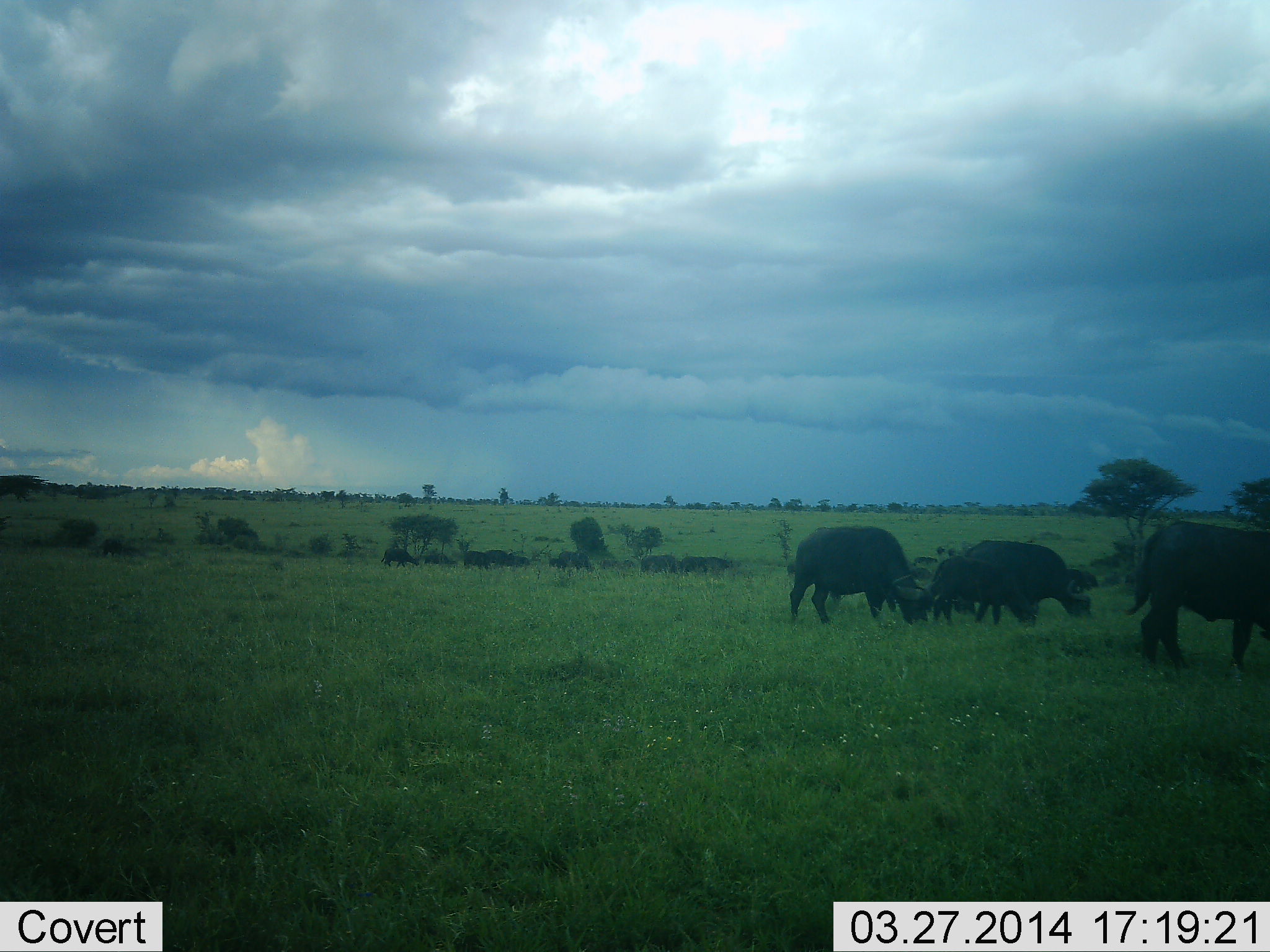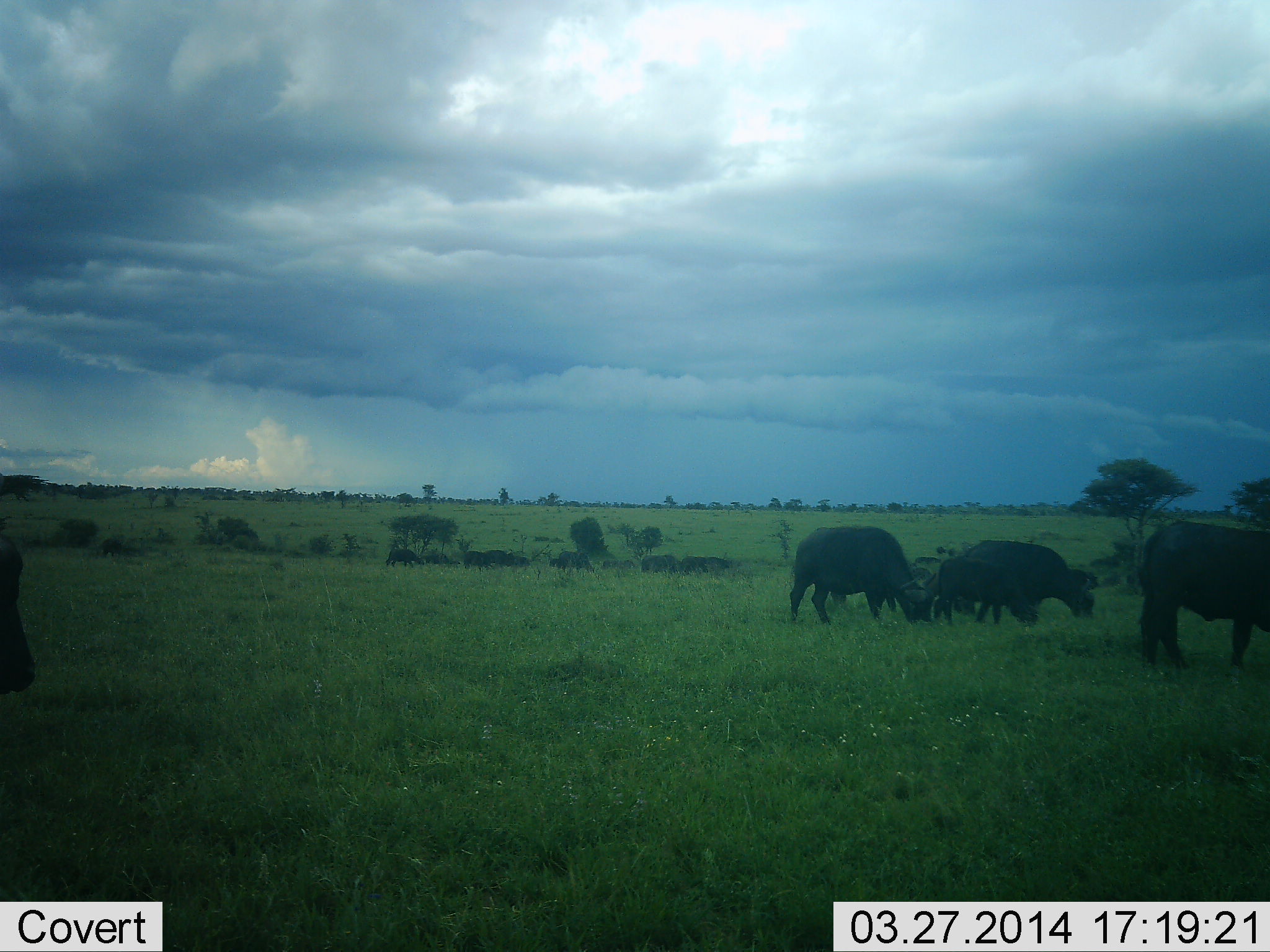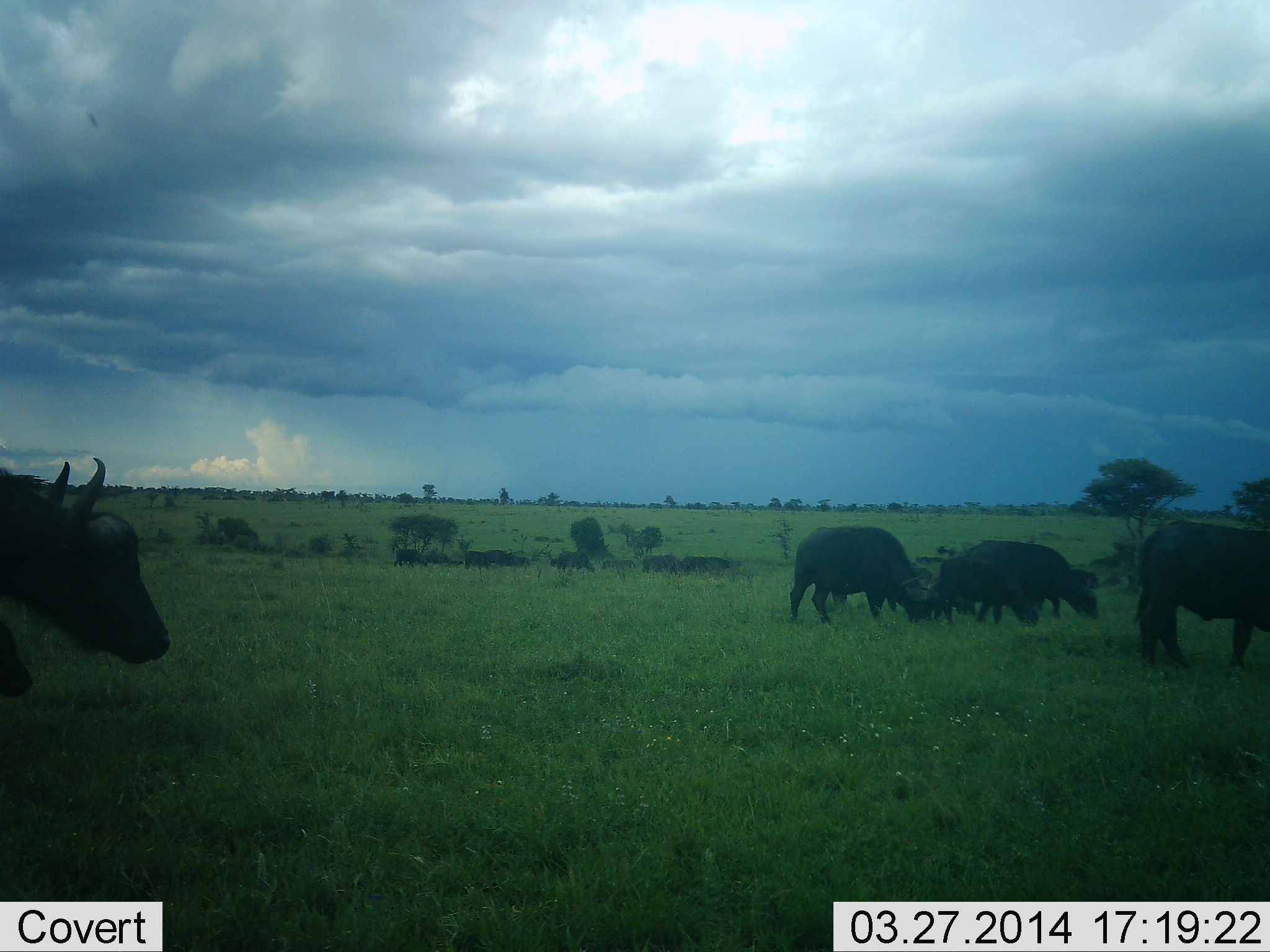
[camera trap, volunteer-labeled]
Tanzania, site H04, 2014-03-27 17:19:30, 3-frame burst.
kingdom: Animalia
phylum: Chordata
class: Mammalia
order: Artiodactyla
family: Bovidae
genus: Syncerus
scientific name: Syncerus caffer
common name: cape buffalo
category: buffalo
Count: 9.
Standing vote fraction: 30%.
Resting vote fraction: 0%.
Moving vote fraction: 30%.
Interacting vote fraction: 0%.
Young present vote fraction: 50%.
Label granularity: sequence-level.